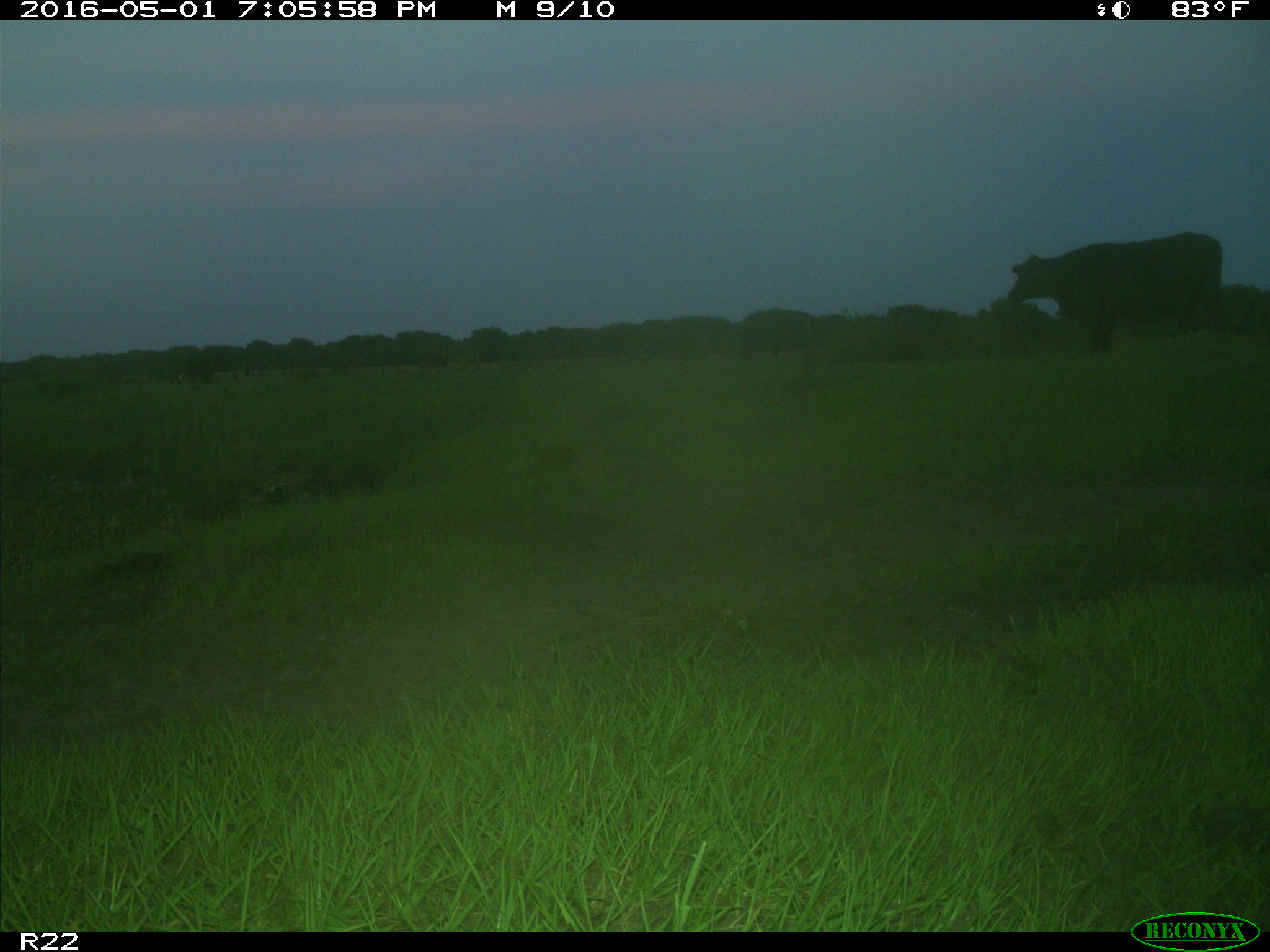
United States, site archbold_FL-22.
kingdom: Animalia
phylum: Chordata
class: Mammalia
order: Artiodactyla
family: Bovidae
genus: Bos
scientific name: Bos taurus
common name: domestic cow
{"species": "Bos taurus (domestic cow)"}